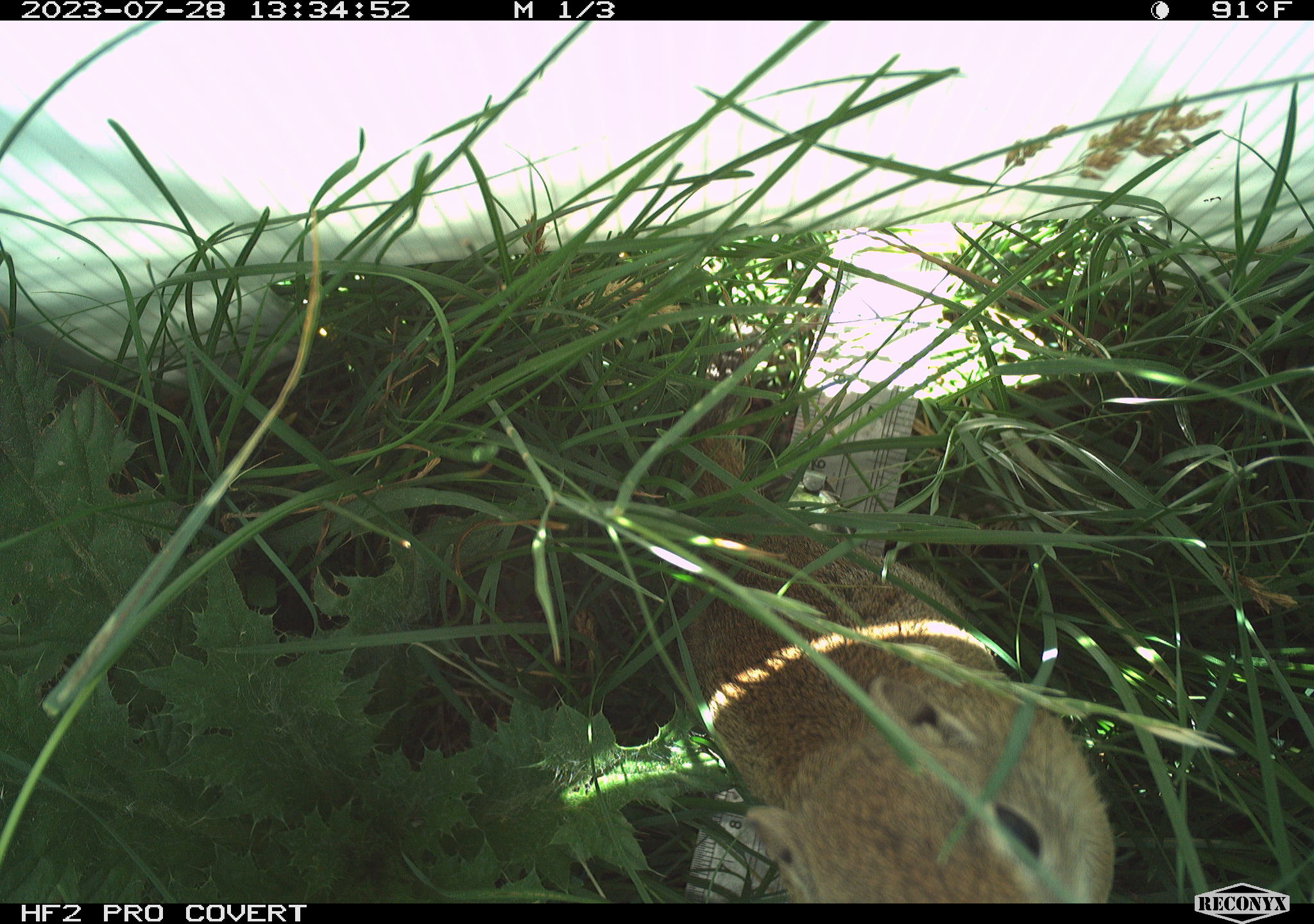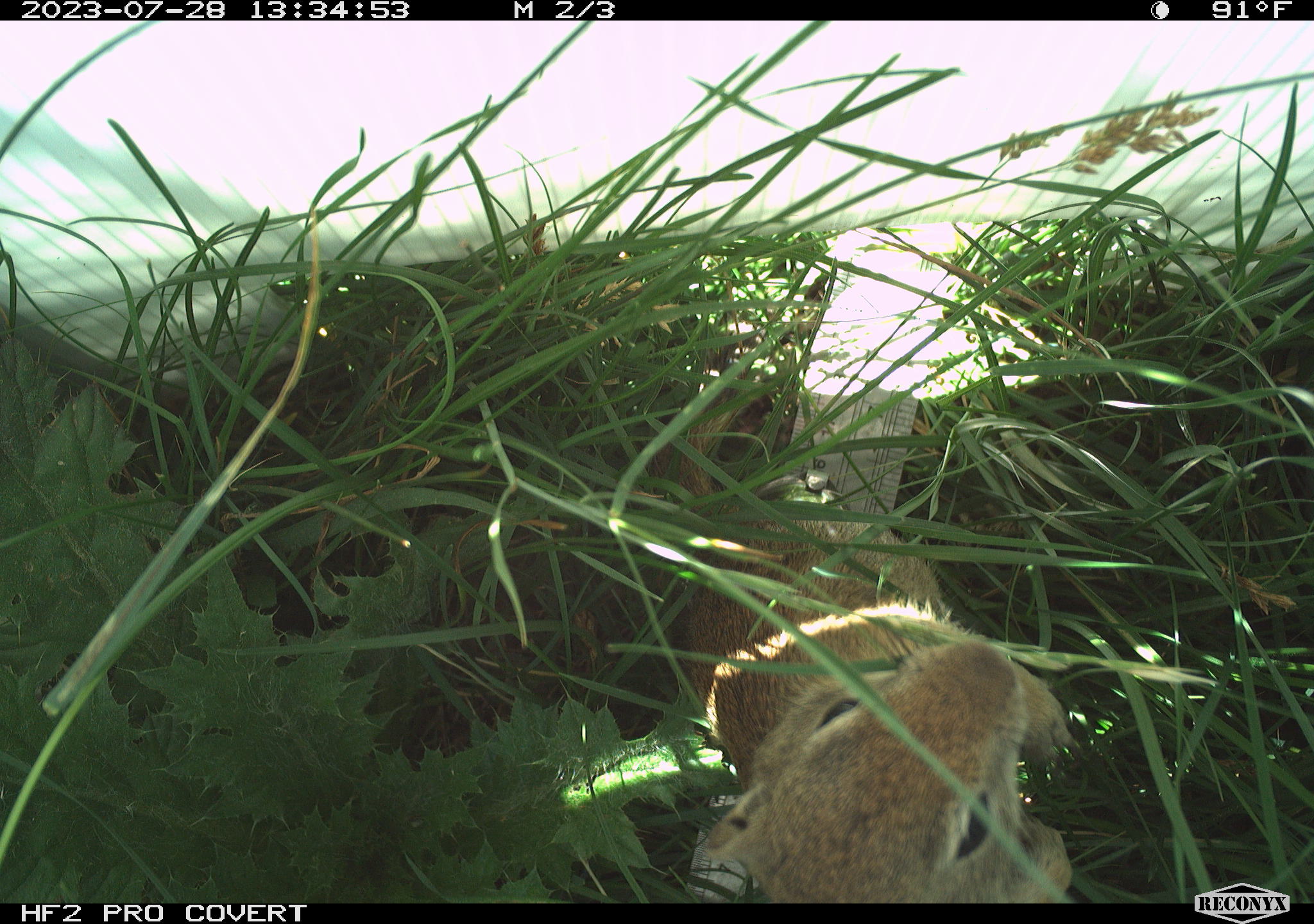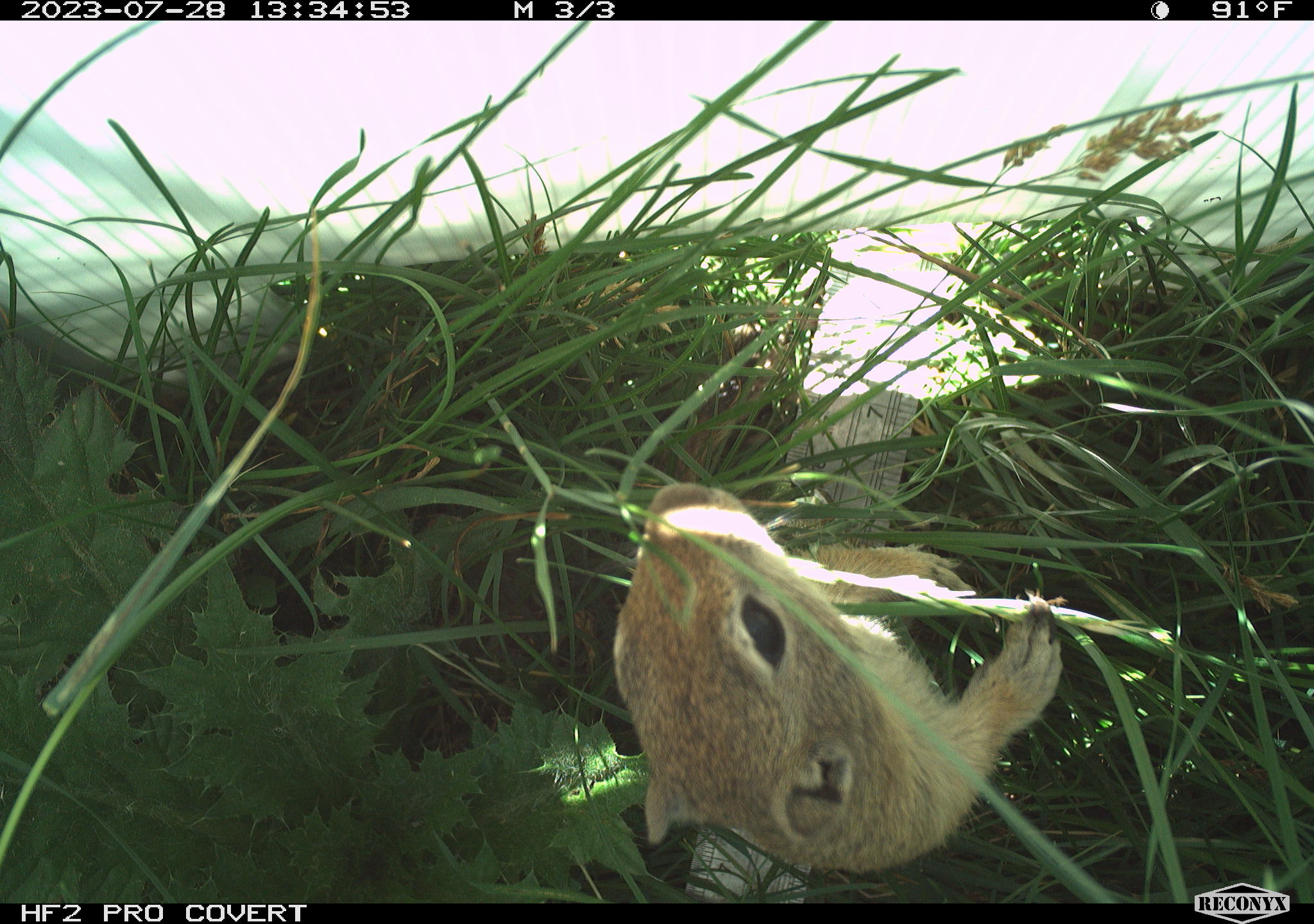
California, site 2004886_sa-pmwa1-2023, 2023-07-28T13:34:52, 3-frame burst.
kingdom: Animalia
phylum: Chordata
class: Mammalia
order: Rodentia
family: Sciuridae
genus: Urocitellus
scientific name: Urocitellus beldingi beldingi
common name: belding's ground squirrel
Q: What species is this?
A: Belding's ground squirrel (Urocitellus beldingi beldingi).